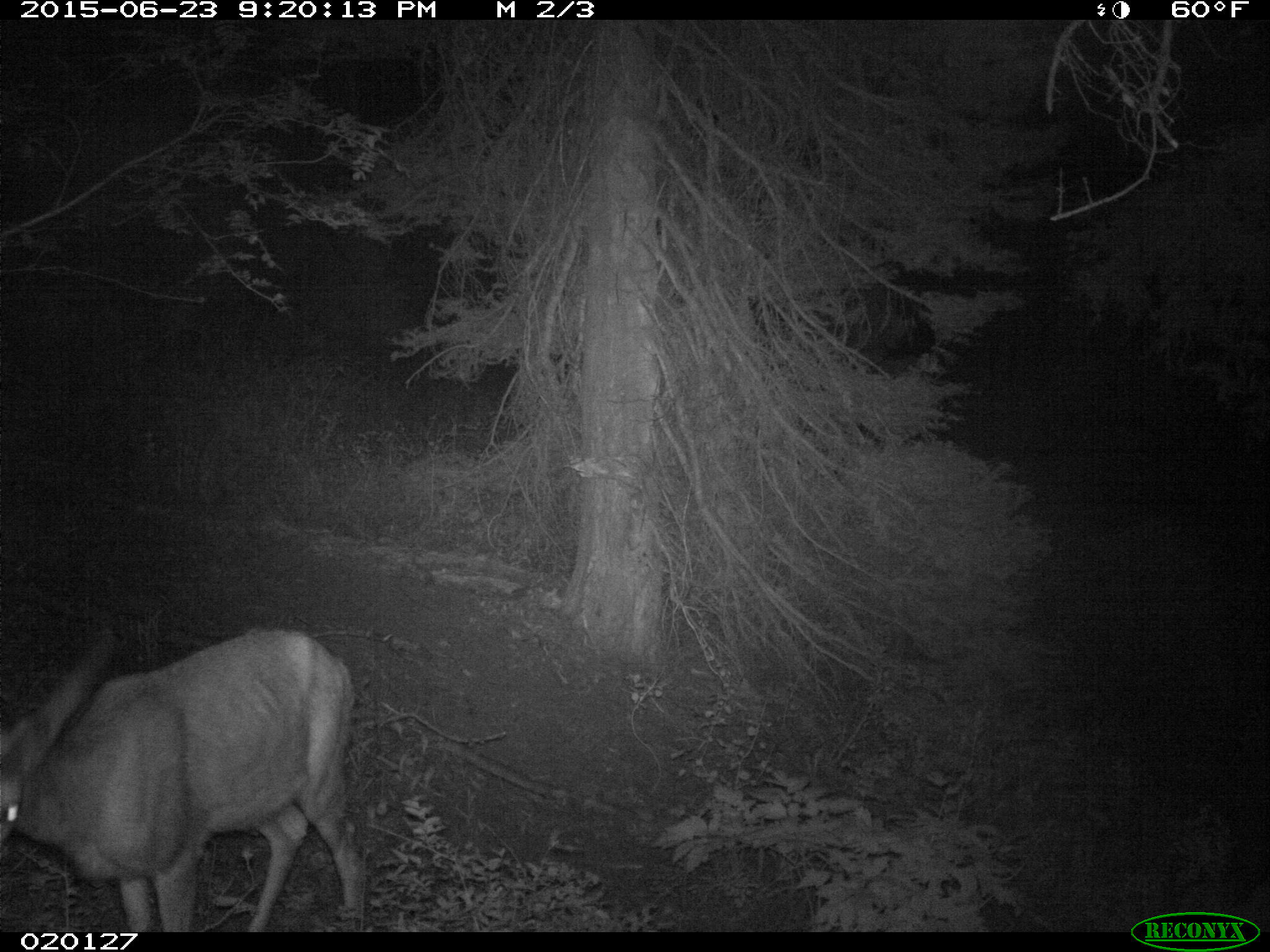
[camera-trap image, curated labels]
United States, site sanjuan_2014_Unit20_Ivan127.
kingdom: Animalia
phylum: Chordata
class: Mammalia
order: Artiodactyla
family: Cervidae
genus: Odocoileus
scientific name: Odocoileus hemionus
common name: mule deer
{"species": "Odocoileus hemionus (mule deer)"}